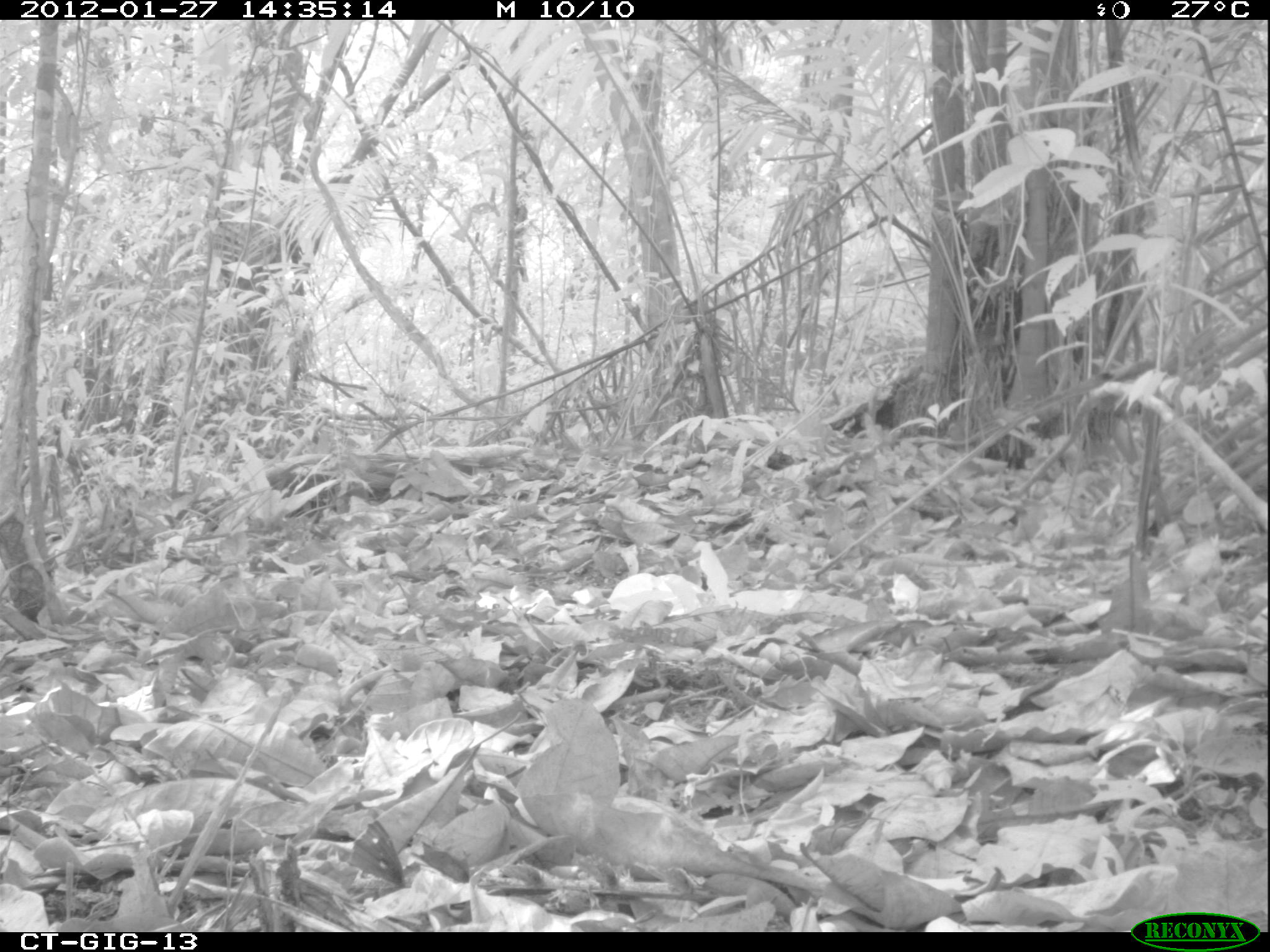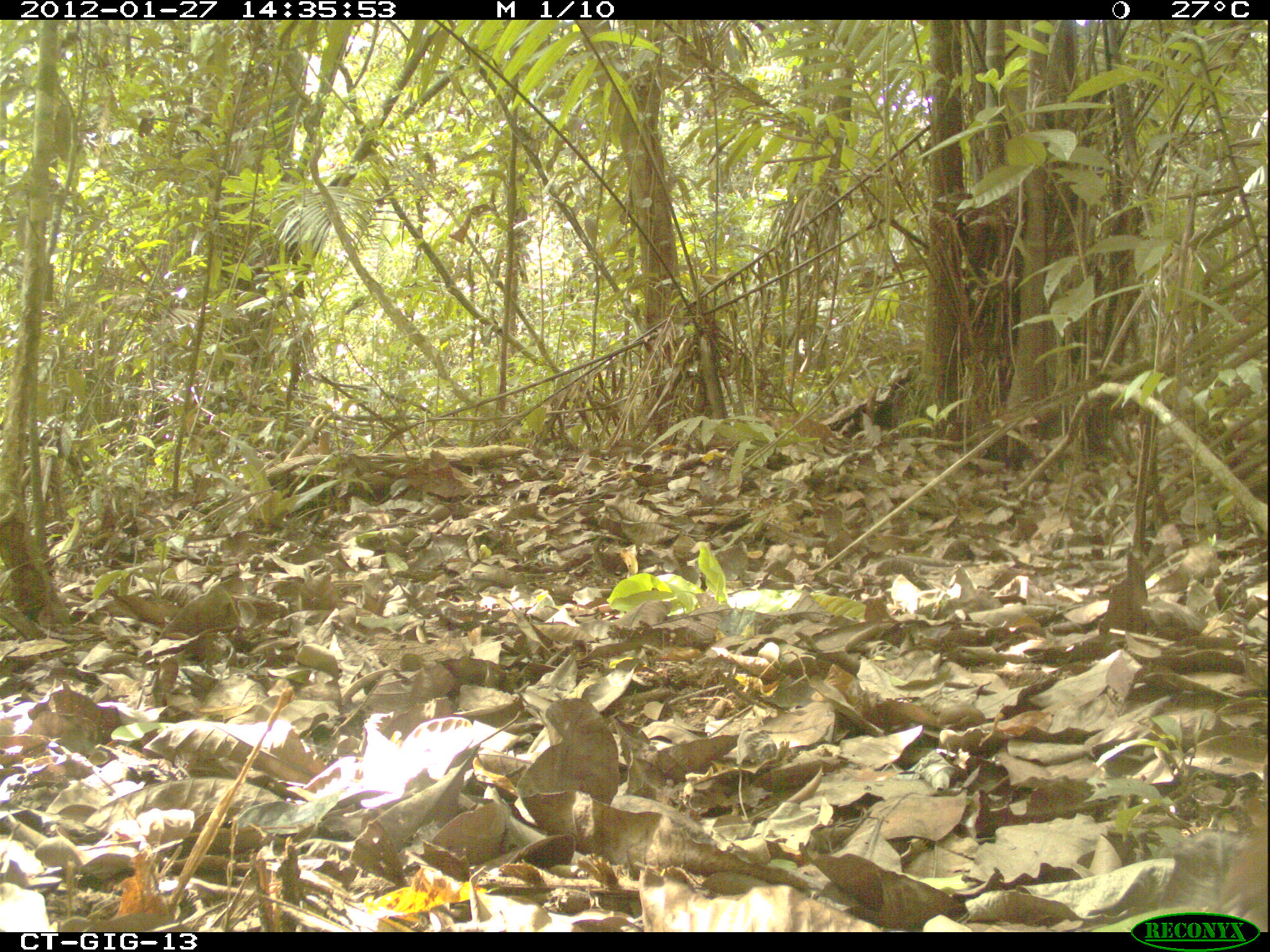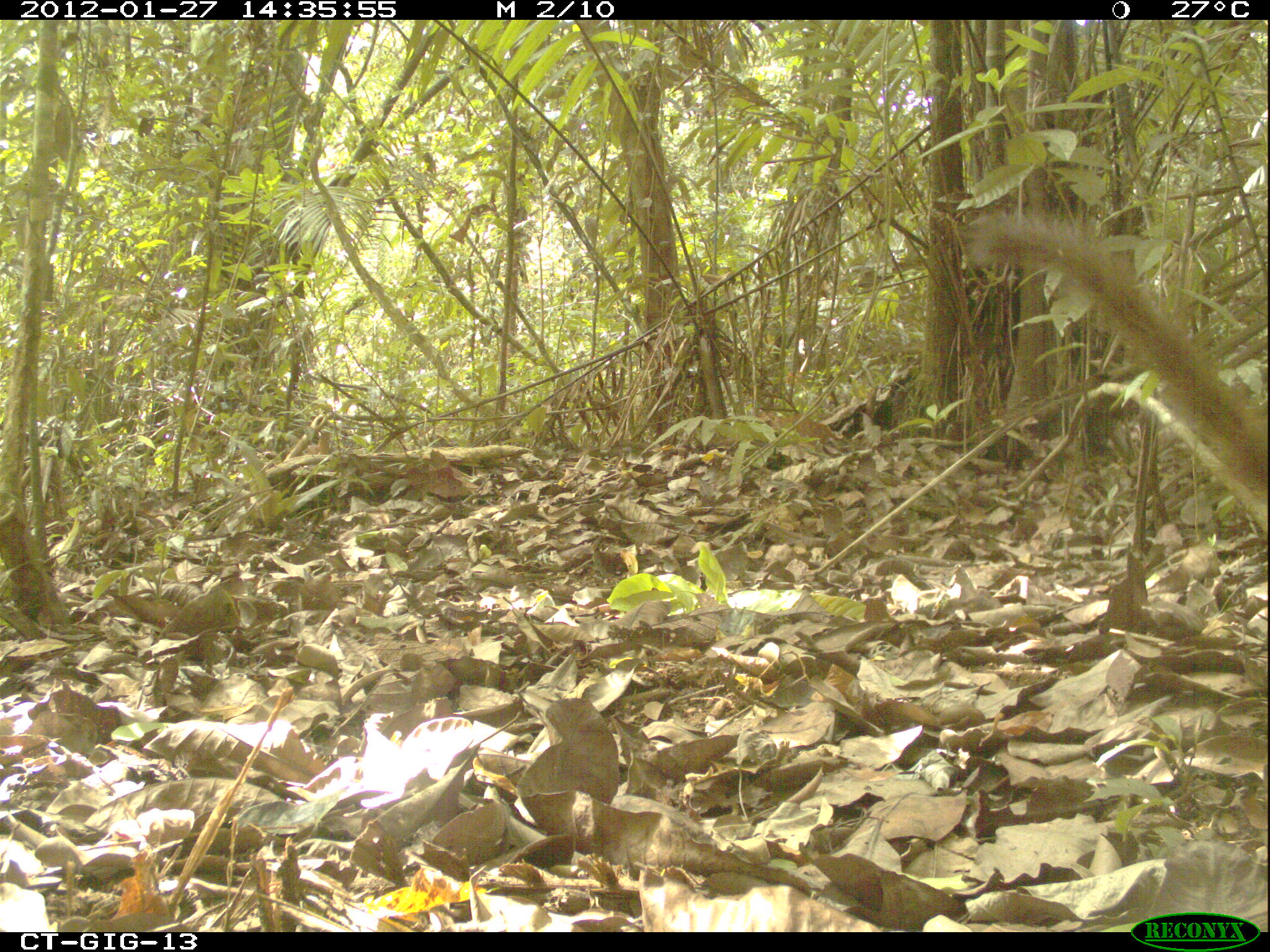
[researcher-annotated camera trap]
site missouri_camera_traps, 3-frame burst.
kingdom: Animalia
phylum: Chordata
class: Mammalia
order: Carnivora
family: Procyonidae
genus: Nasua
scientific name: Nasua narica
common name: white-nosed coati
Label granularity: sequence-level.